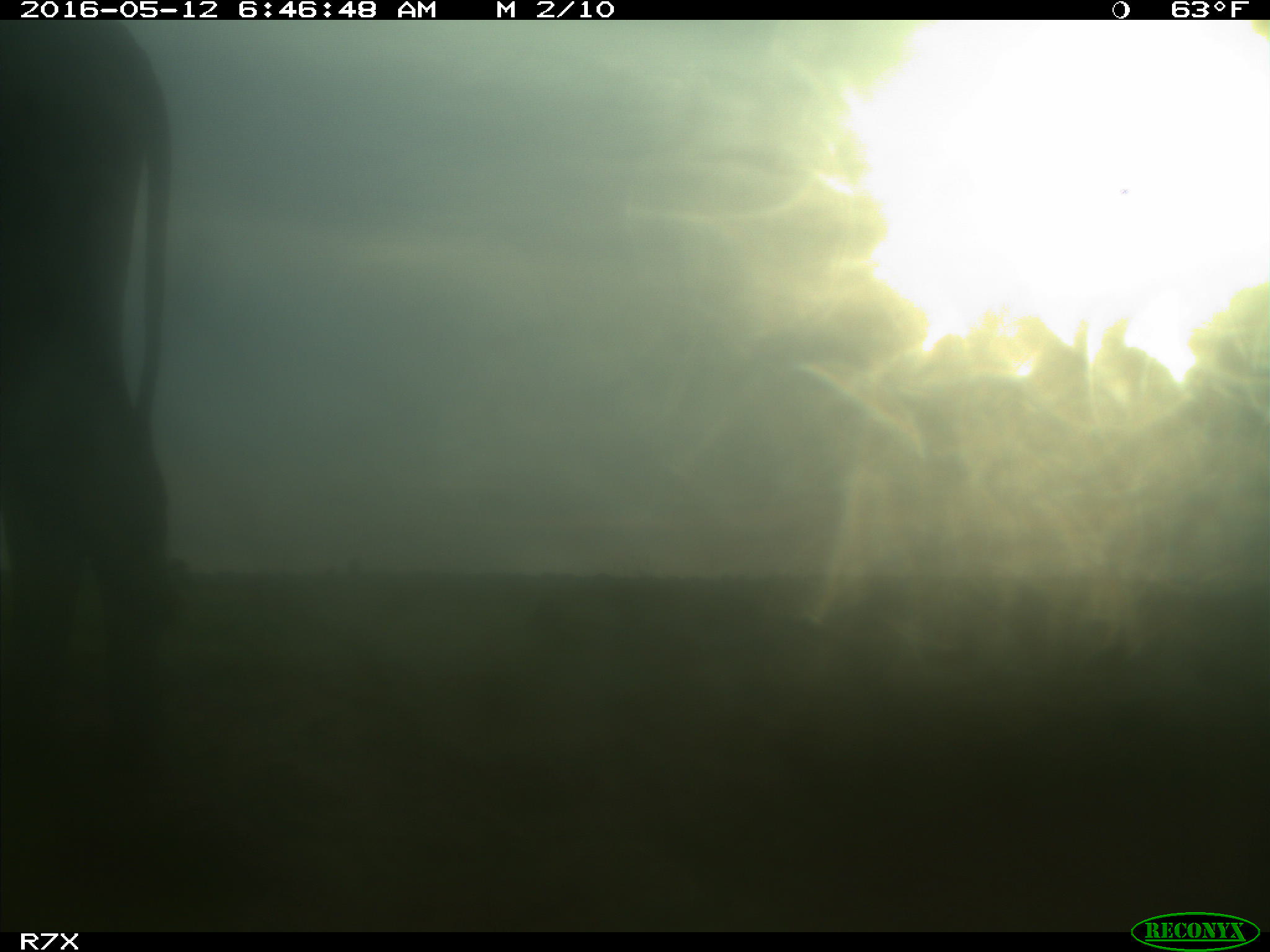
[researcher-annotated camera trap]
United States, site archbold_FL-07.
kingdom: Animalia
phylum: Chordata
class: Mammalia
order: Artiodactyla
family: Bovidae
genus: Bos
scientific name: Bos taurus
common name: domestic cow